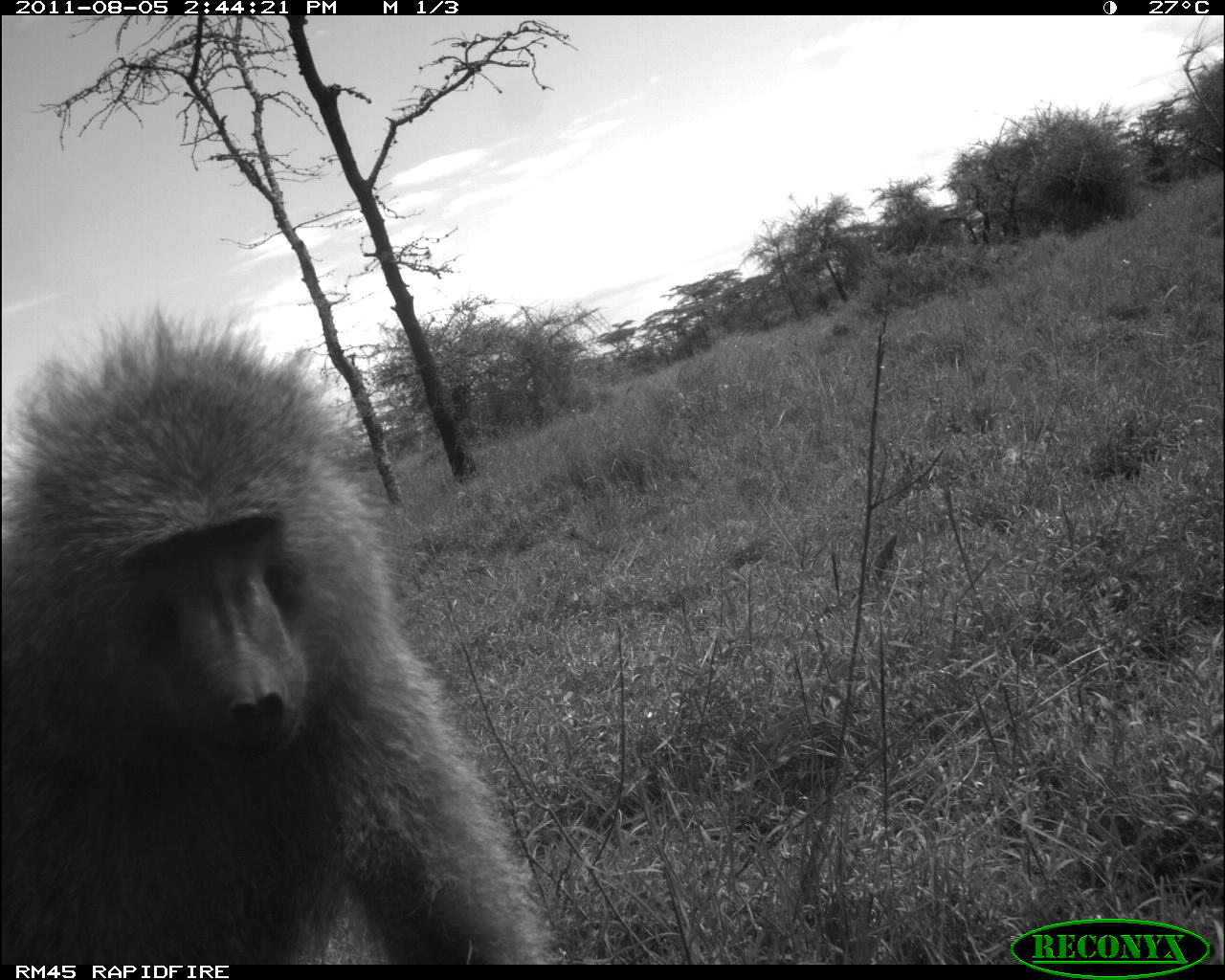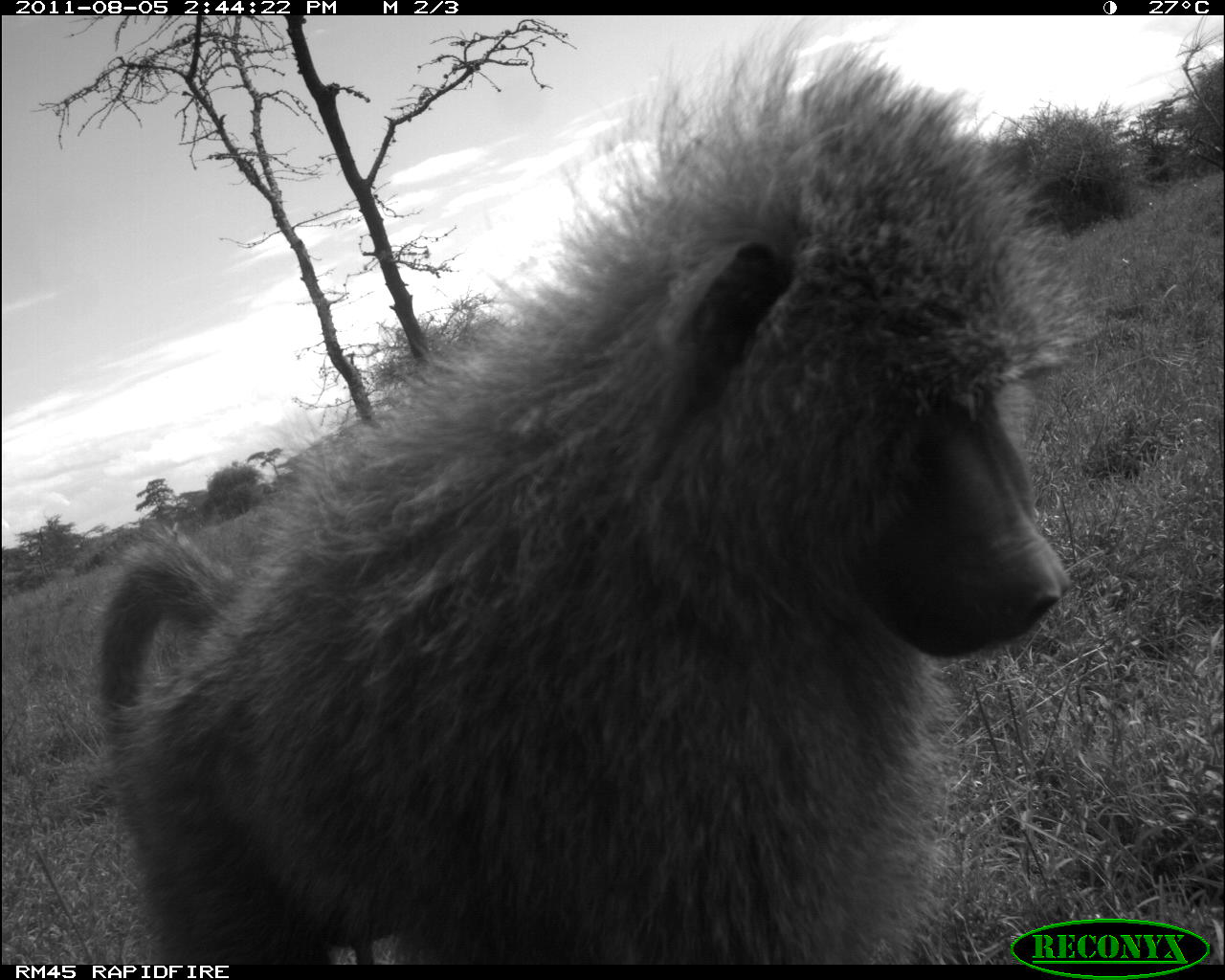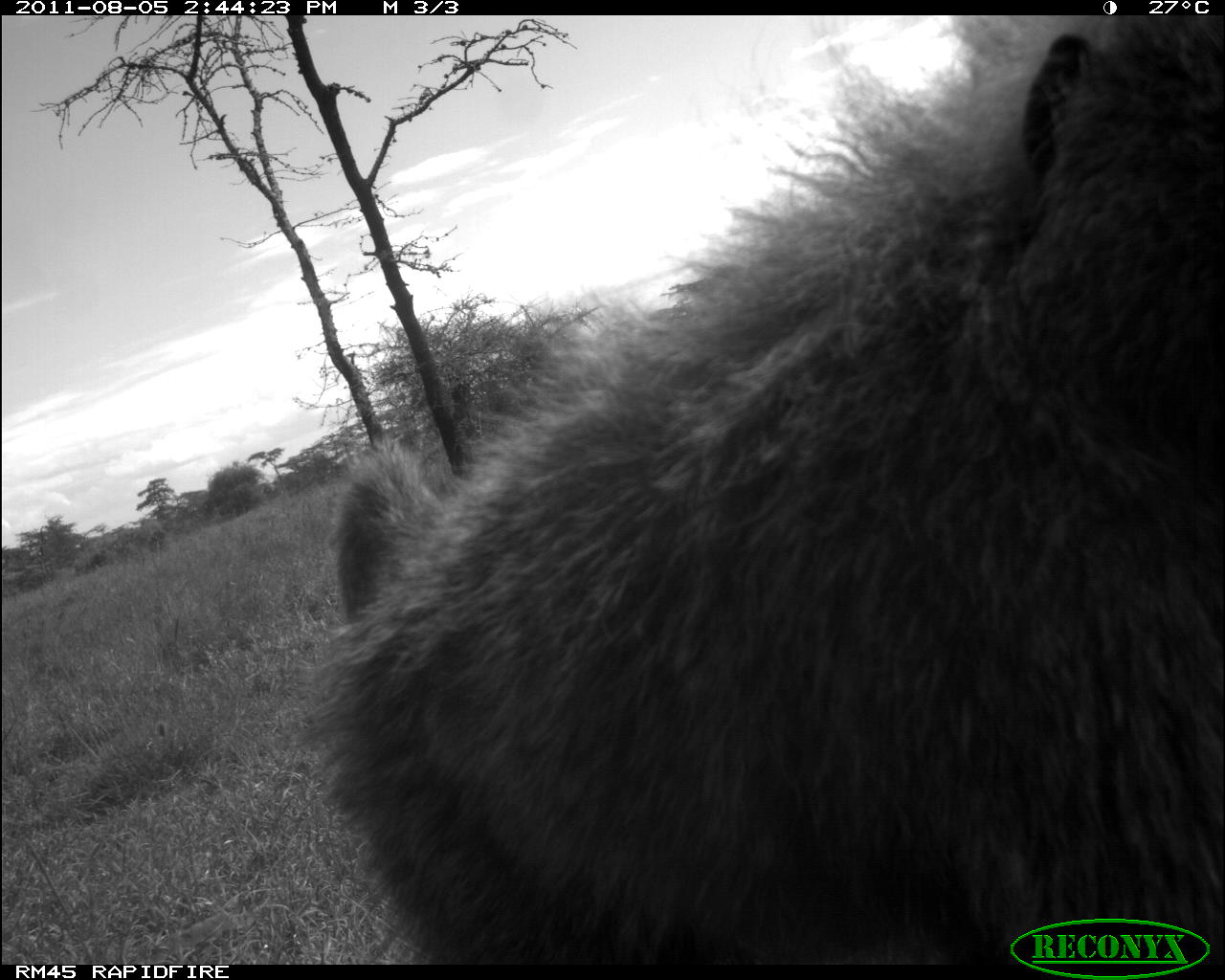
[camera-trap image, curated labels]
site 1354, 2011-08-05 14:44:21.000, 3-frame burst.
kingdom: Animalia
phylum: Chordata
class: Mammalia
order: Primates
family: Cercopithecidae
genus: Papio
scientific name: Papio anubis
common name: olive baboon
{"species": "Papio anubis (olive baboon)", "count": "1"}